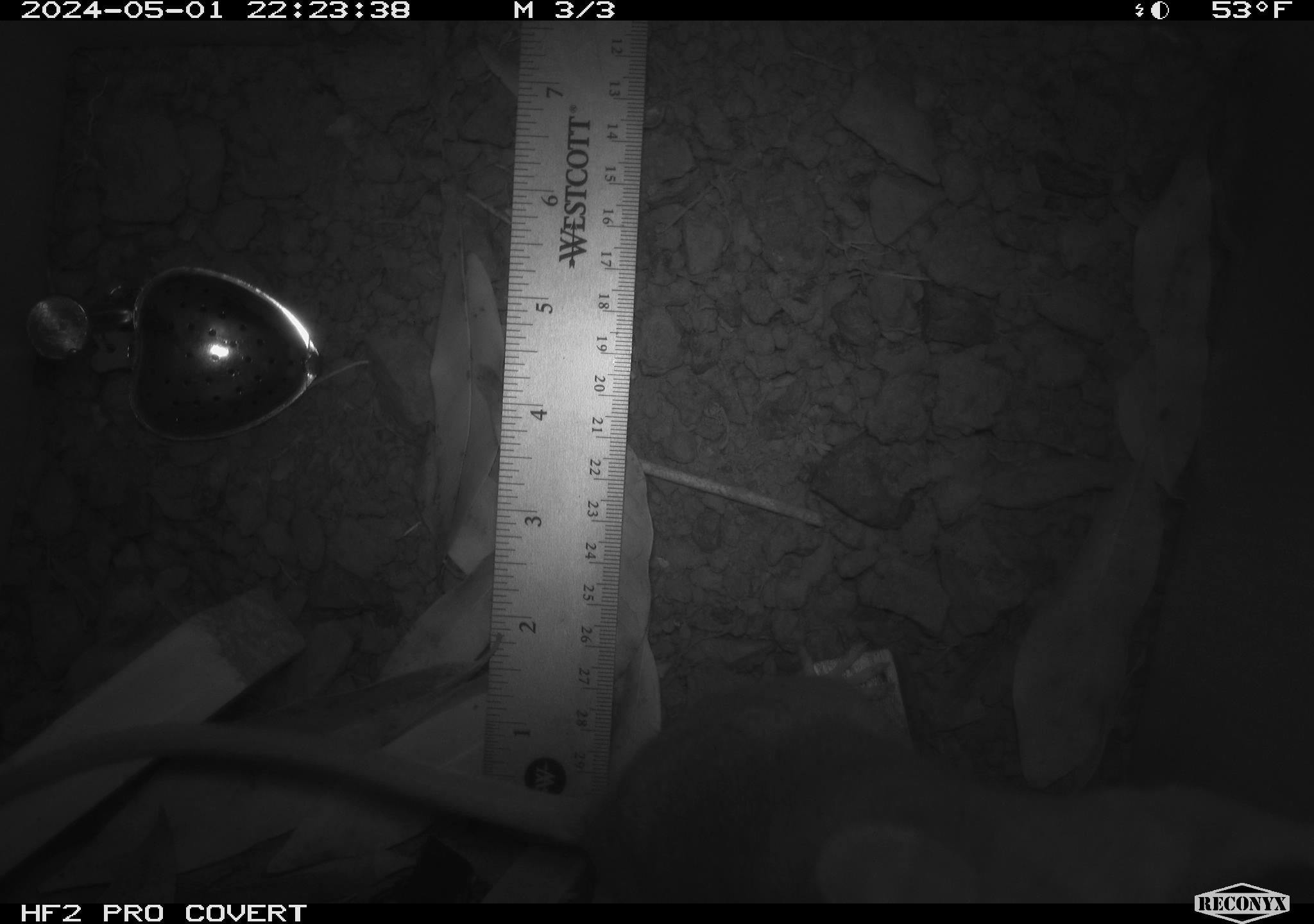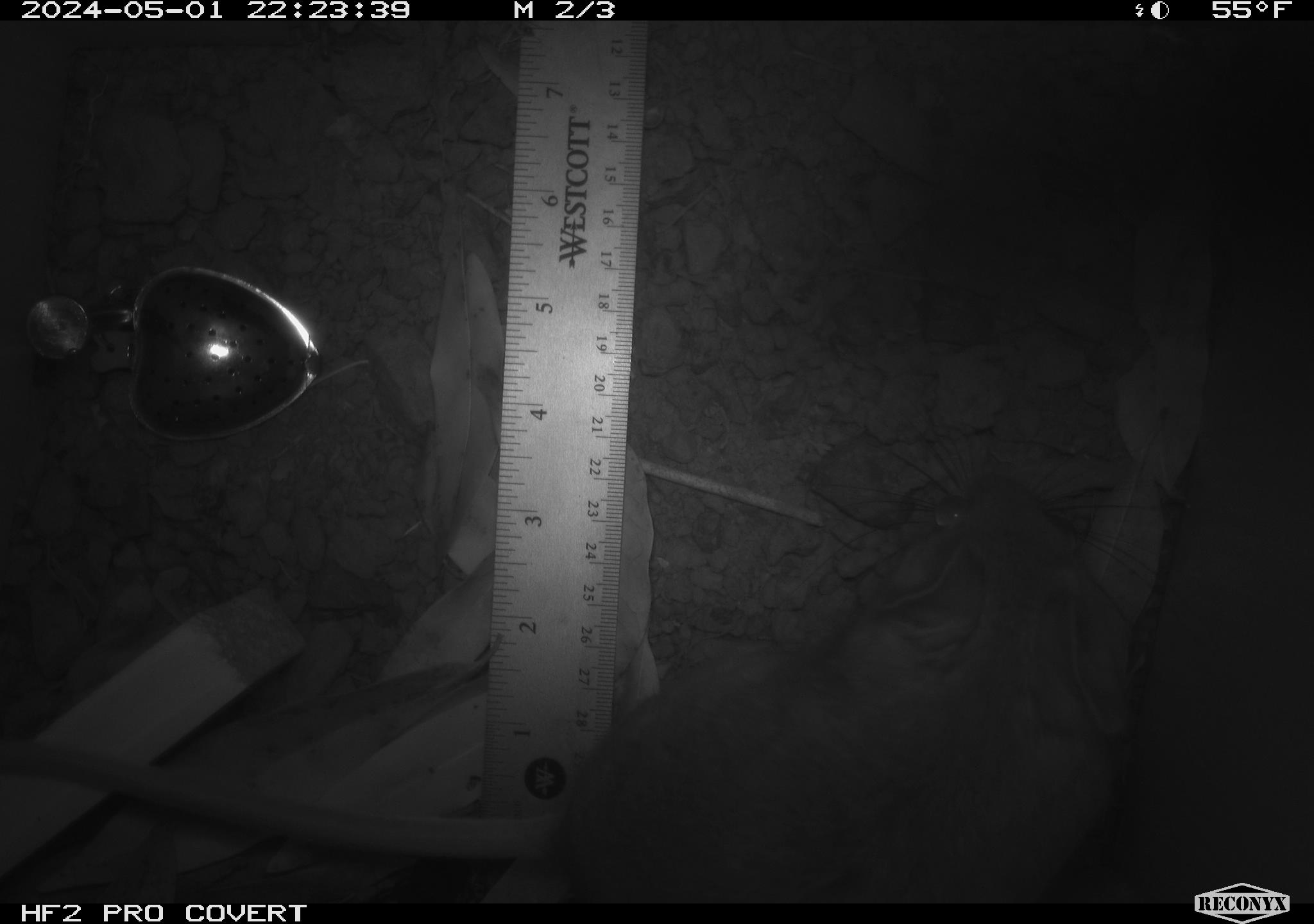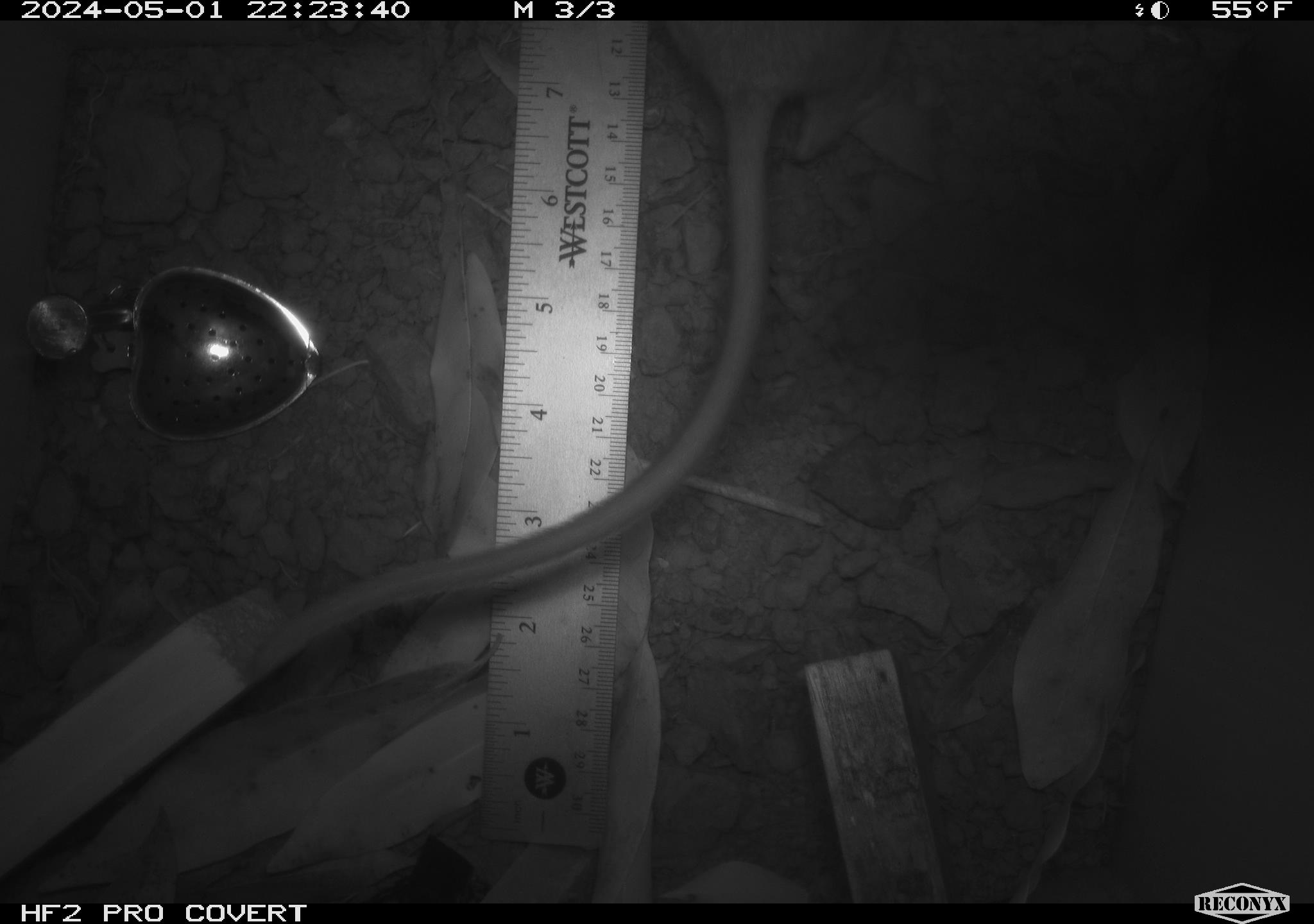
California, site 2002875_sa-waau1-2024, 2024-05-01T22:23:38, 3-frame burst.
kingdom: Animalia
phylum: Chordata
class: Mammalia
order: Rodentia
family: Cricetidae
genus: Neotoma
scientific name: Neotoma fuscipes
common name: dusky-footed woodrat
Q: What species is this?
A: Dusky-footed woodrat (Neotoma fuscipes).